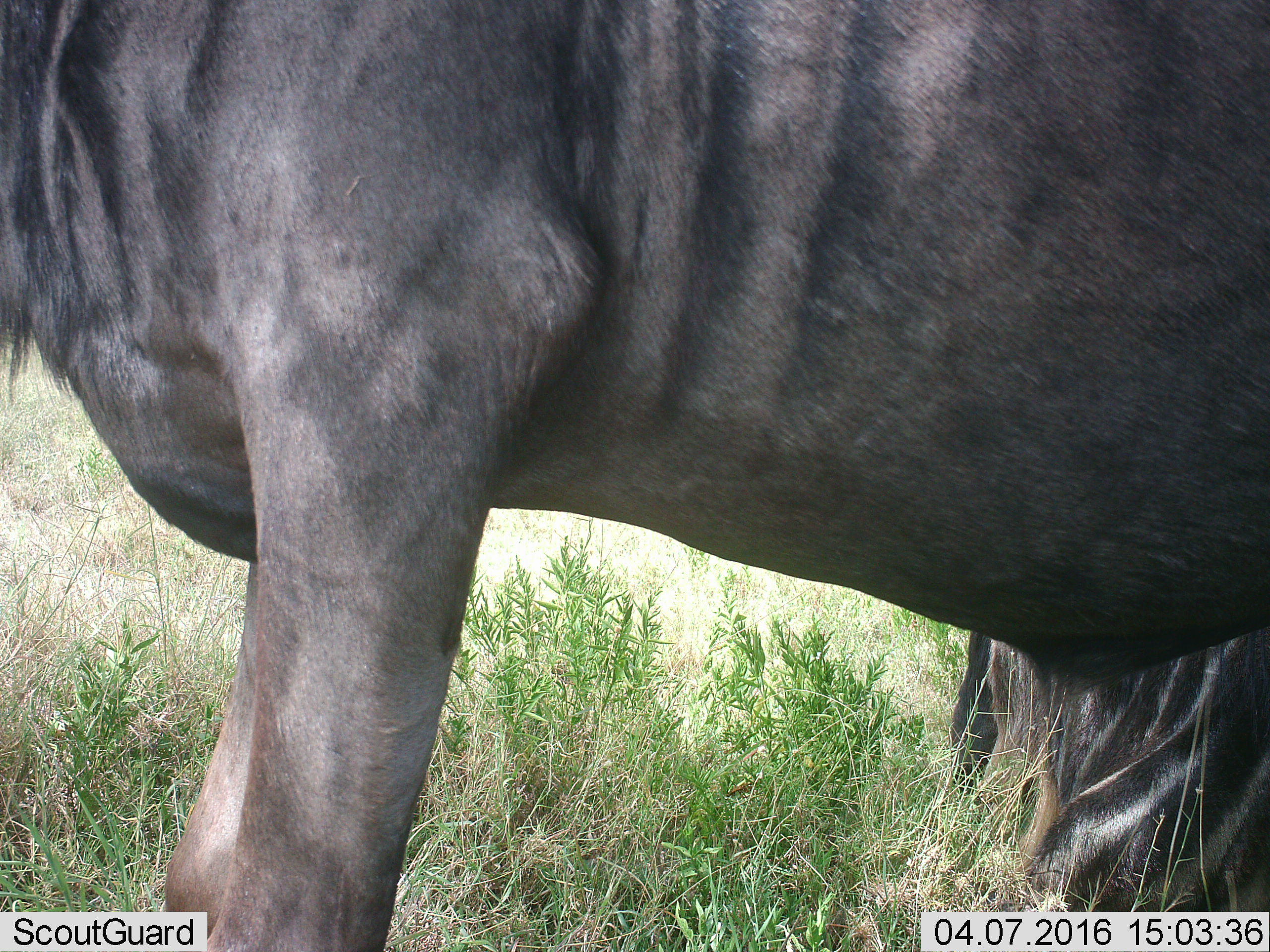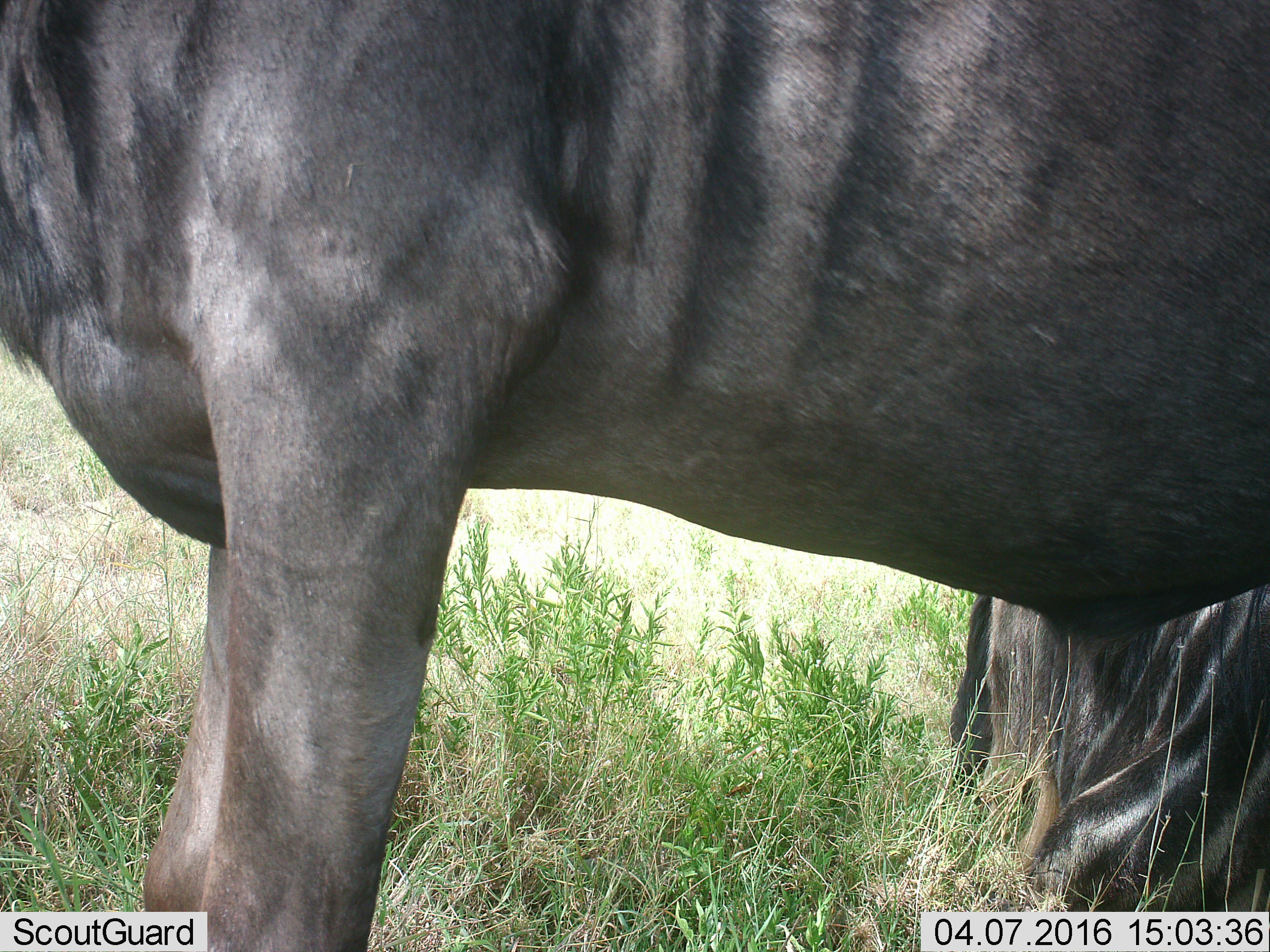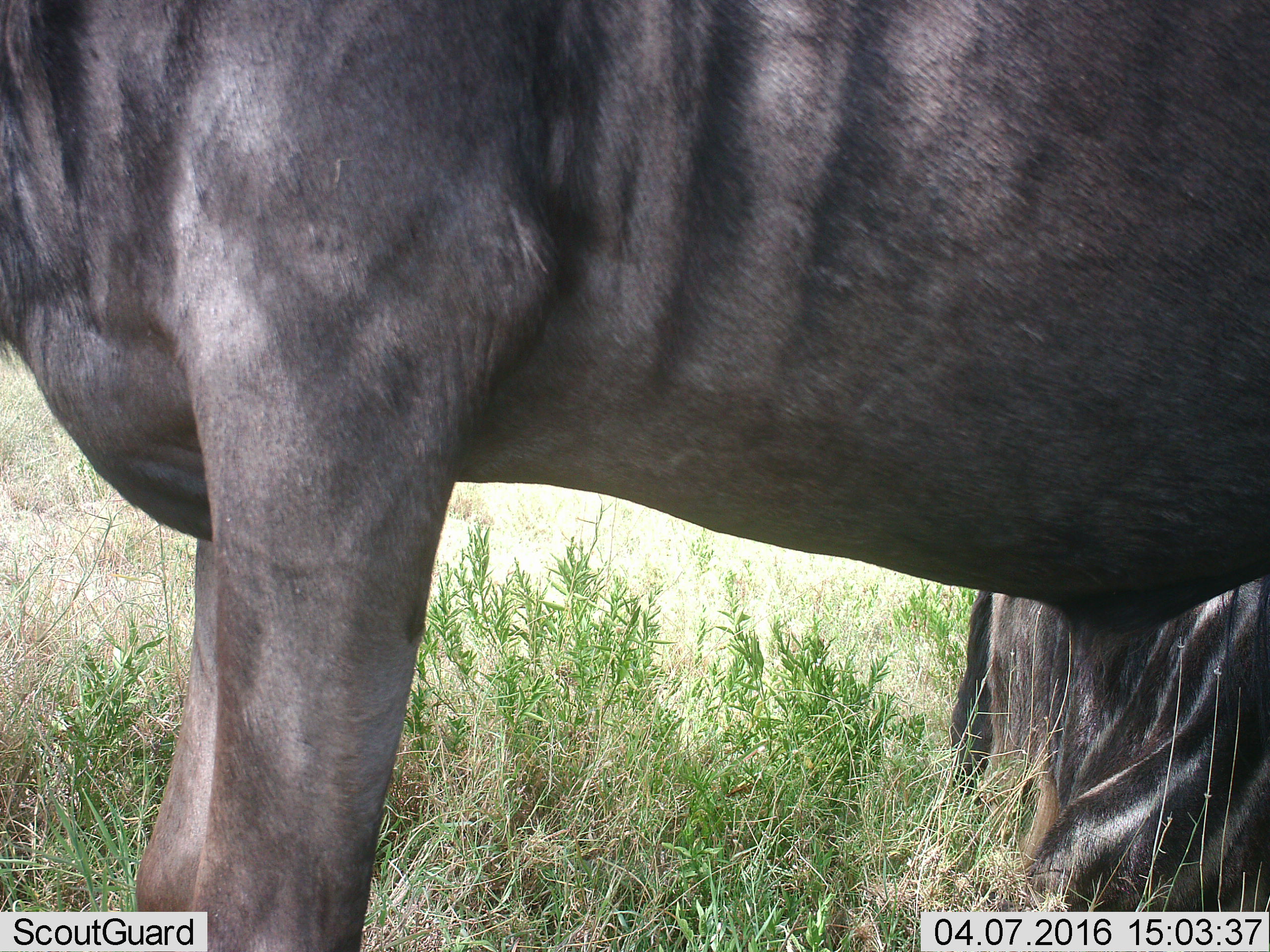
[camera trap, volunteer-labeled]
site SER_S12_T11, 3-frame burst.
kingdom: Animalia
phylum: Chordata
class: Mammalia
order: Artiodactyla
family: Bovidae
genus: Connochaetes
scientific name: Connochaetes taurinus taurinus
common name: blue wildebeest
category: wildebeestblue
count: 2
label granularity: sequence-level